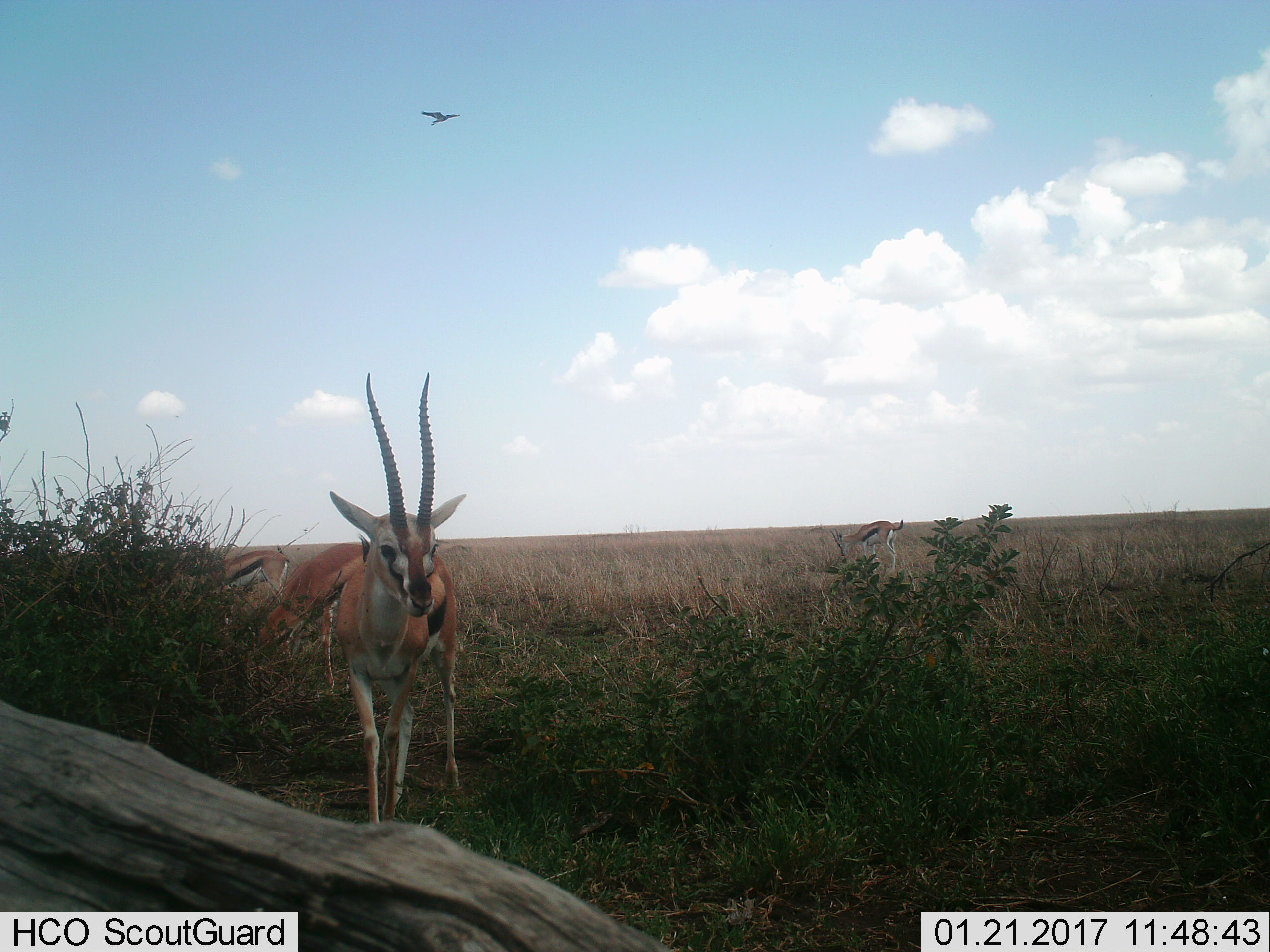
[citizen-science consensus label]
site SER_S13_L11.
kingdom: Animalia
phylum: Chordata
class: Mammalia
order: Artiodactyla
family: Bovidae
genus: Eudorcas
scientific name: Eudorcas thomsonii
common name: thomson's gazelle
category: gazellethomsons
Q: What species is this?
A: Gazellethomsons (thomson's gazelle) (Eudorcas thomsonii).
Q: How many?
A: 4.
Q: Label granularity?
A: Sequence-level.